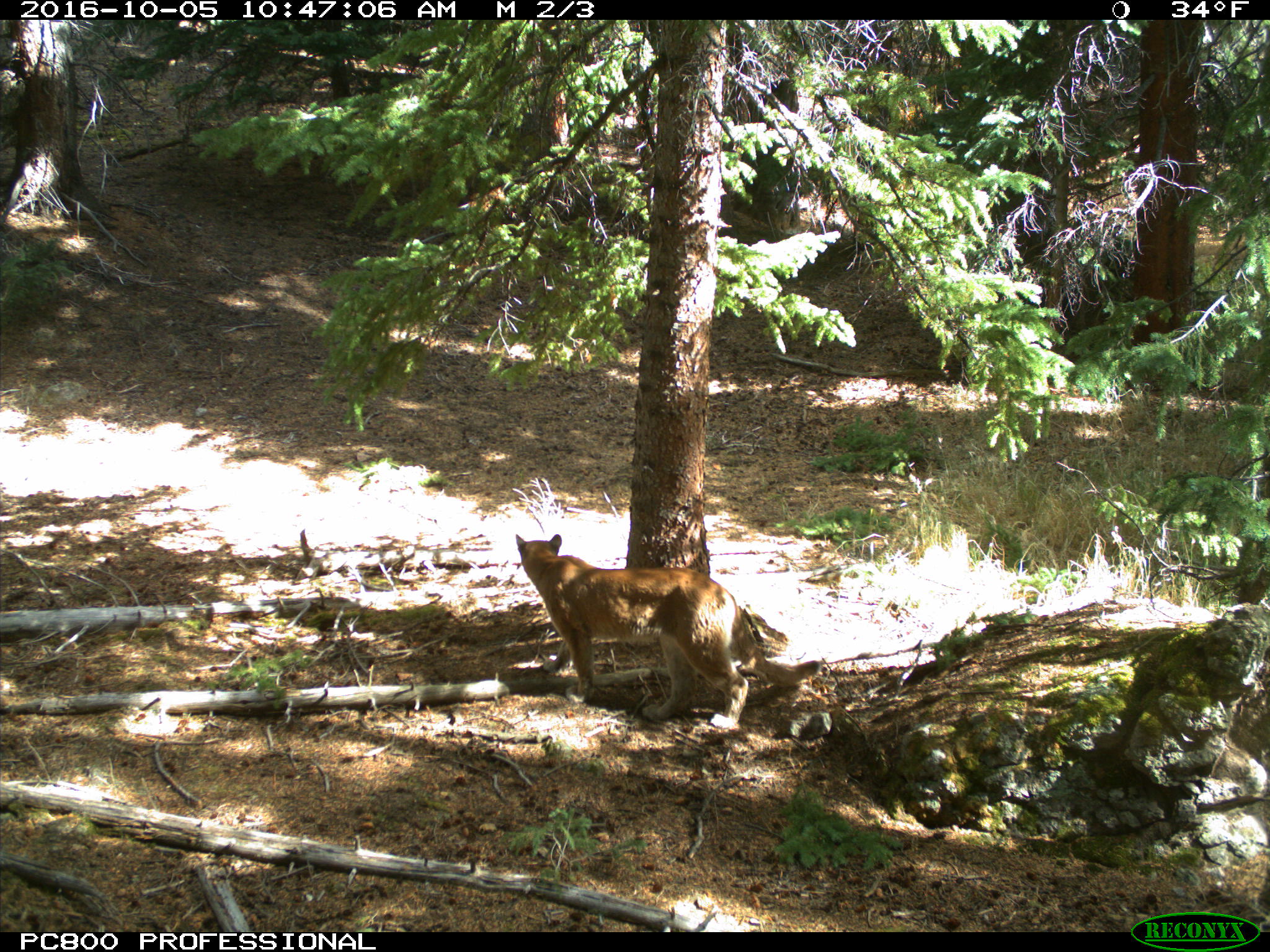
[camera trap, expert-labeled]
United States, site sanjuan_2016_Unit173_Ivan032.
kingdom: Animalia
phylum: Chordata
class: Mammalia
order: Carnivora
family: Felidae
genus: Puma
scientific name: Puma concolor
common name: mountain lion